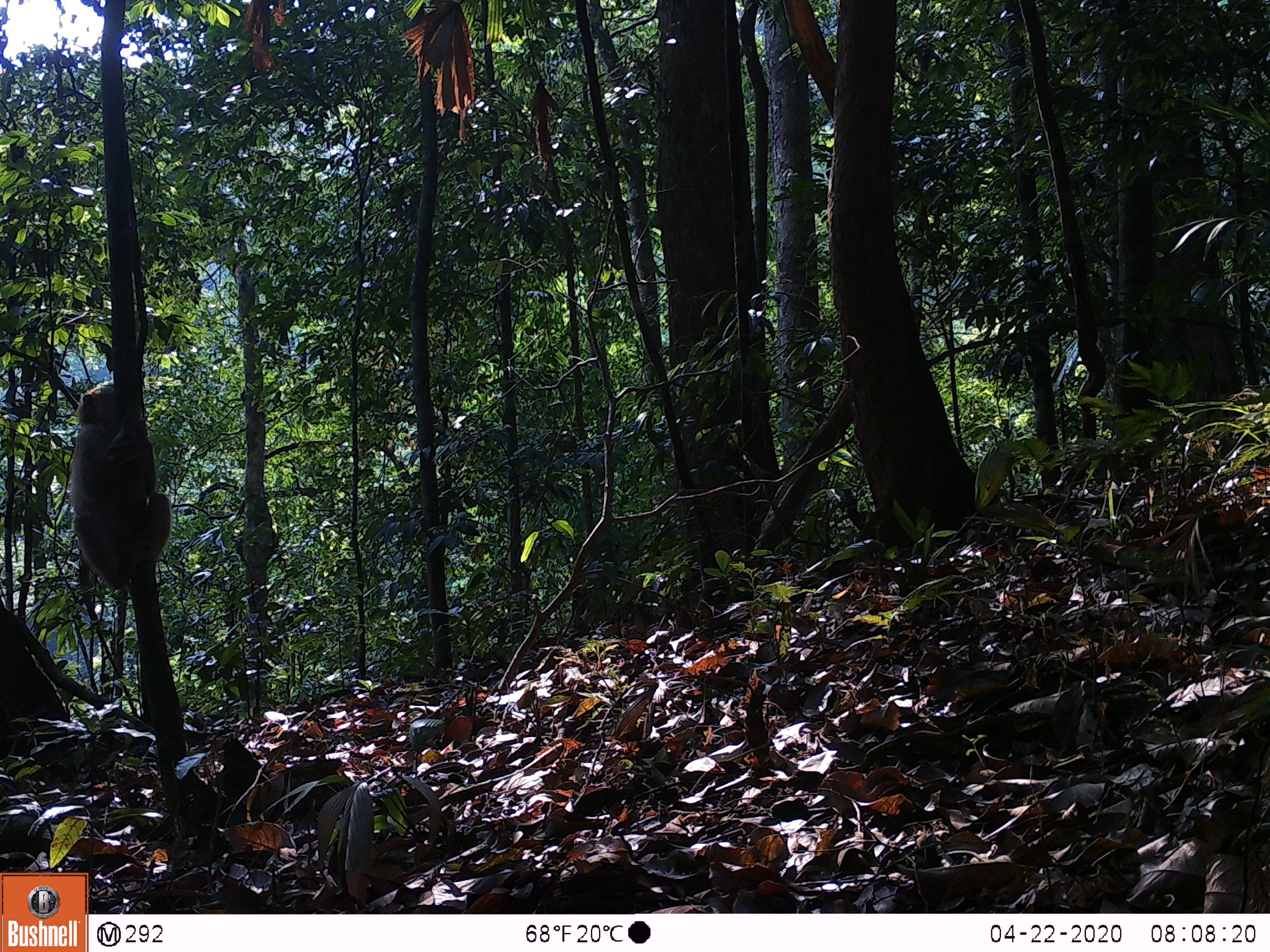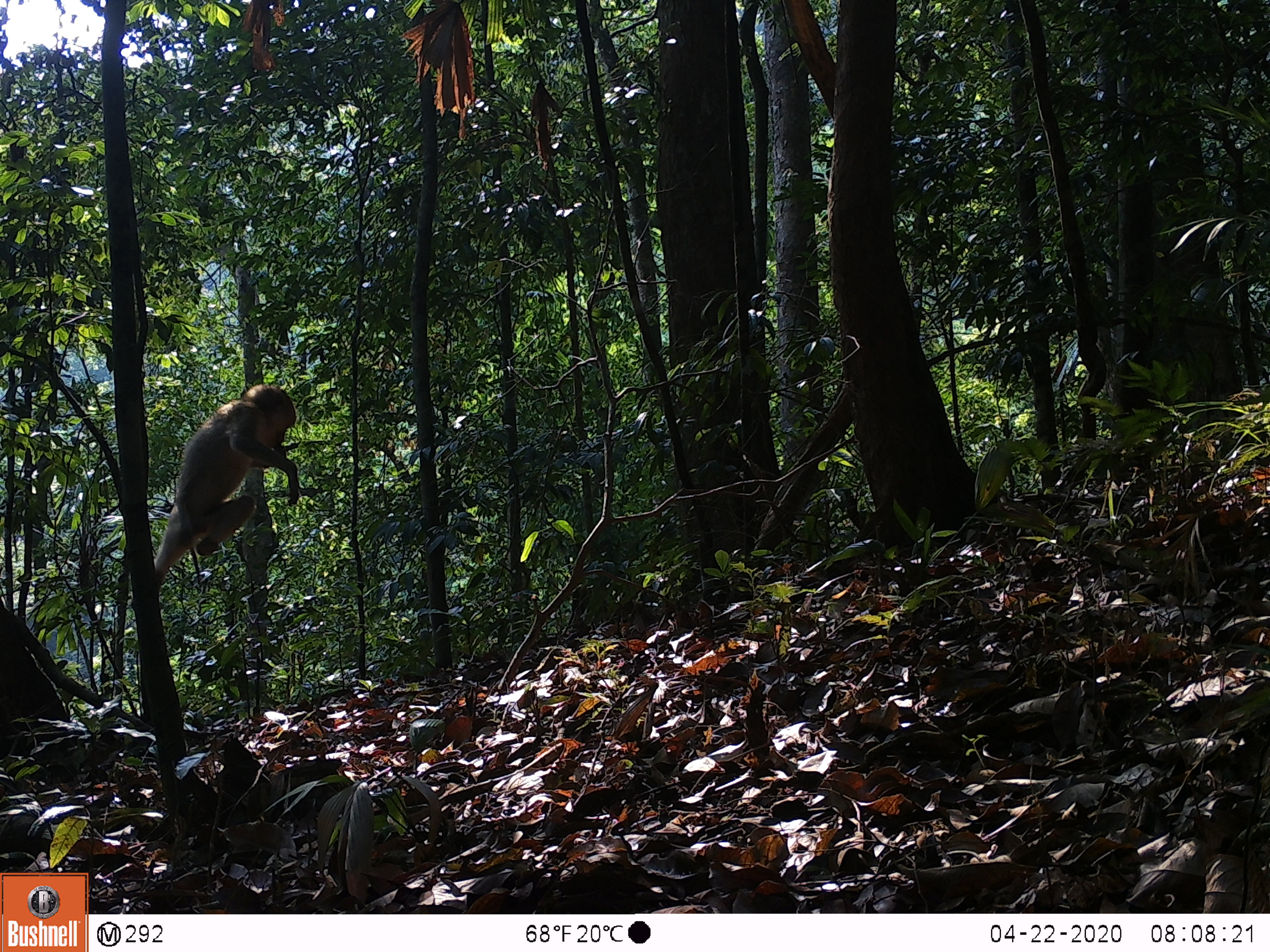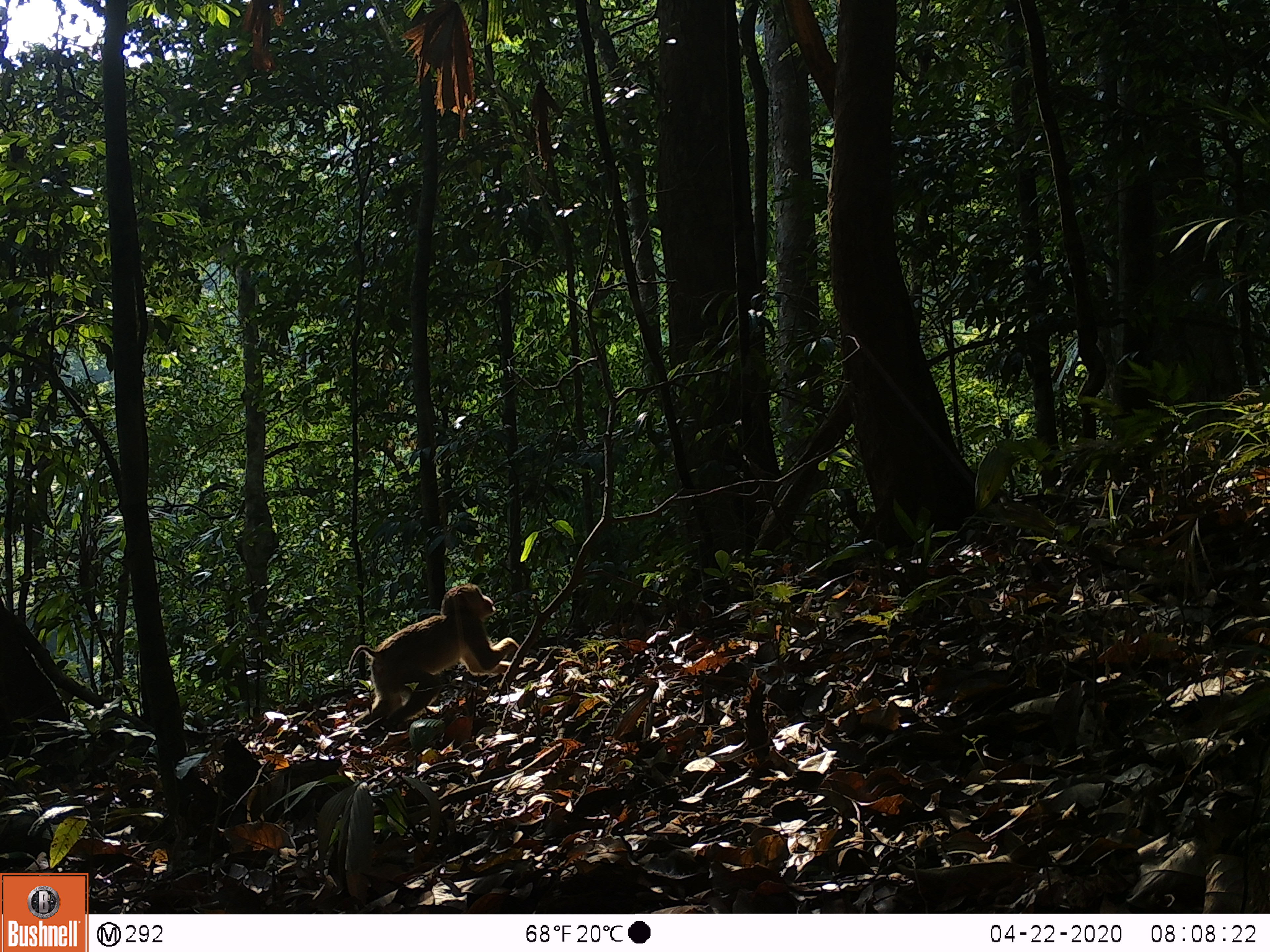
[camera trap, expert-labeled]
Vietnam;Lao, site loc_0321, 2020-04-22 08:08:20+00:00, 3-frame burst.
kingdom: Animalia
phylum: Chordata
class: Mammalia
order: Primates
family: Cercopithecidae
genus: Macaca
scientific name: Macaca nemestrina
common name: pig-tailed macaque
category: pig tailed macaque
Pig tailed macaque (pig-tailed macaque) (Macaca nemestrina). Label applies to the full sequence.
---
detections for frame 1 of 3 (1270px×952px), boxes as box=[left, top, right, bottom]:
pig tailed macaque: box=[67, 378, 173, 598]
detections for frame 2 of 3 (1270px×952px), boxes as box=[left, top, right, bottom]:
pig tailed macaque: box=[153, 382, 301, 594]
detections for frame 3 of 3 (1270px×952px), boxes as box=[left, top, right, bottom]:
pig tailed macaque: box=[347, 581, 520, 730]